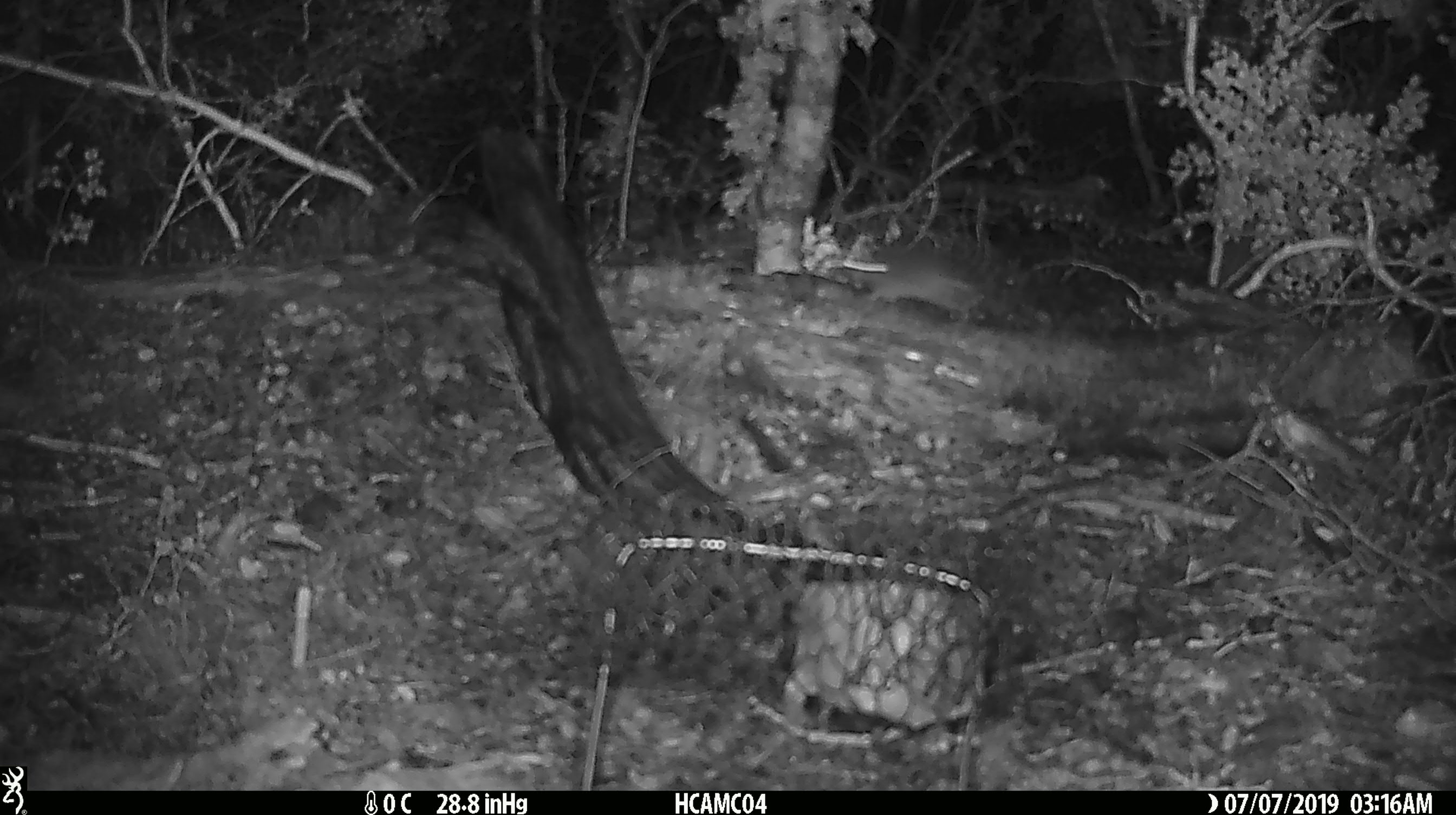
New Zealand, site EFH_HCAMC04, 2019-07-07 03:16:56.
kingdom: Animalia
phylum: Chordata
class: Mammalia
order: Rodentia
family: Muridae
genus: Mus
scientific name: Mus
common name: mouse